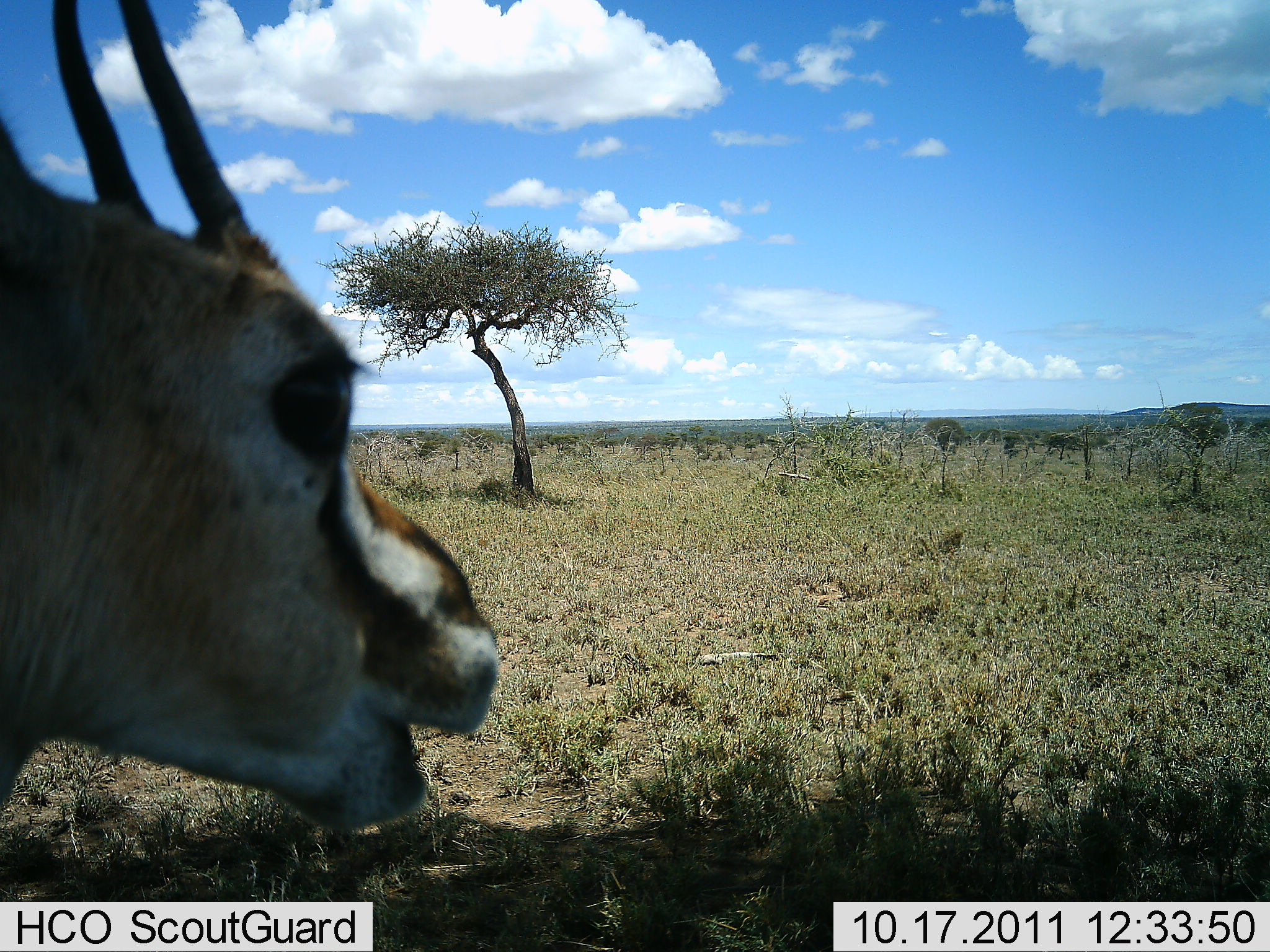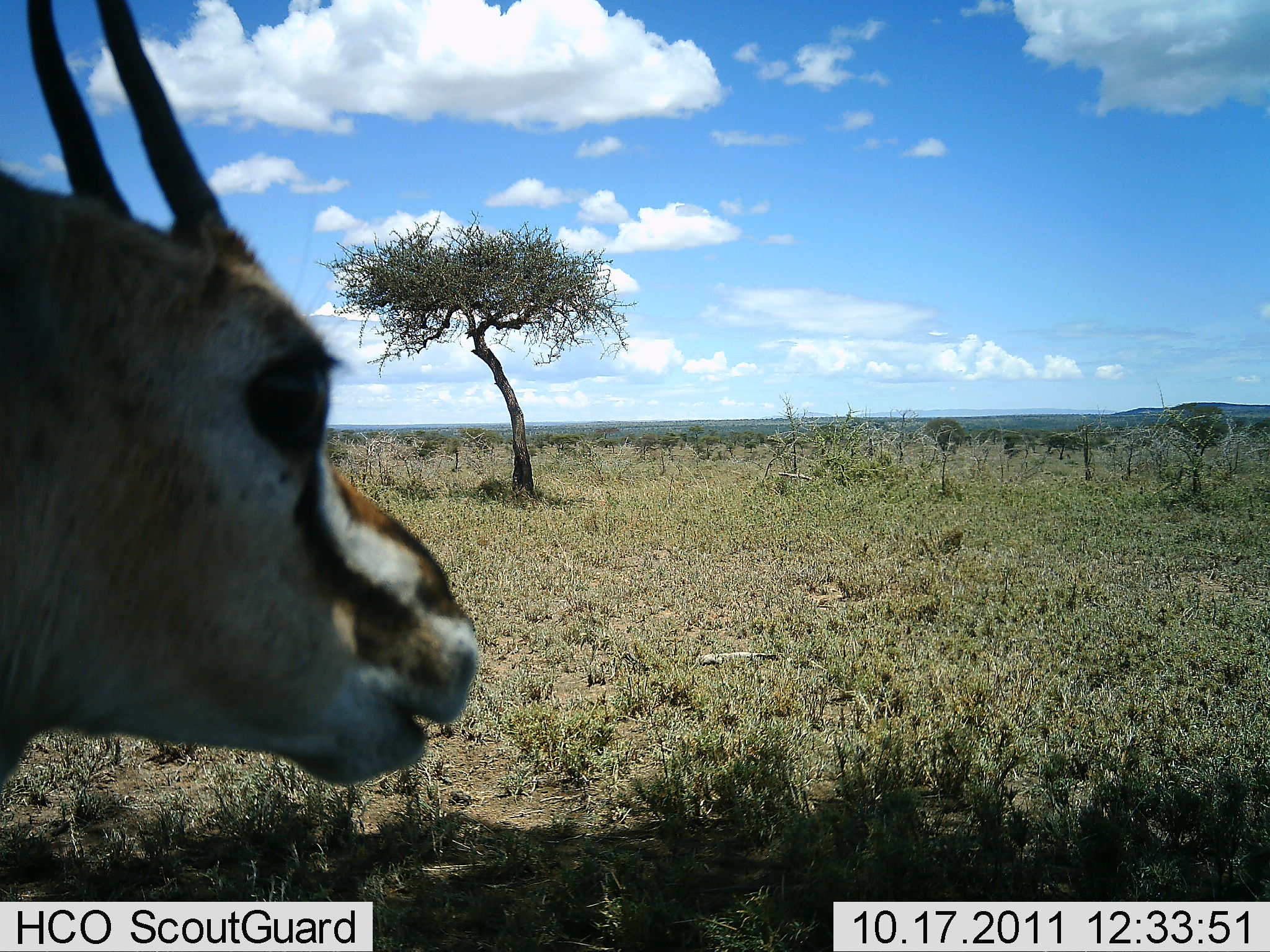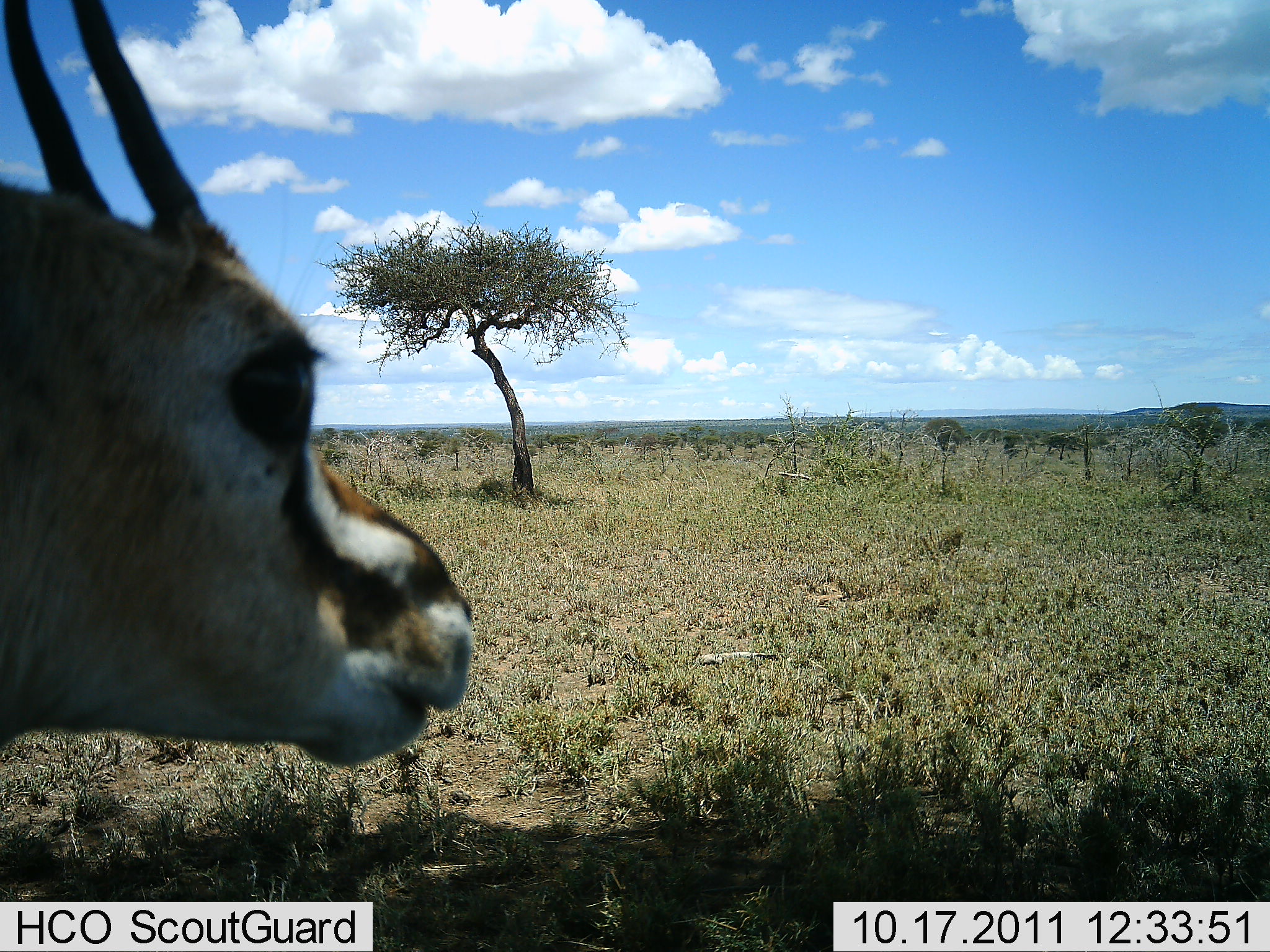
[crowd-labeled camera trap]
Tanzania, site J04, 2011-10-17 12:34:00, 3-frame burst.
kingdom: Animalia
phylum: Chordata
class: Mammalia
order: Artiodactyla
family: Bovidae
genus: Eudorcas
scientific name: Eudorcas thomsonii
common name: thomson's gazelle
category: gazellethomsons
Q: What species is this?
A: Gazellethomsons (thomson's gazelle) (Eudorcas thomsonii).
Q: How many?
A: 1.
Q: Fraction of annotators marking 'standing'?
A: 64%.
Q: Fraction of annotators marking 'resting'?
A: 0%.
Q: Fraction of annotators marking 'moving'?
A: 0%.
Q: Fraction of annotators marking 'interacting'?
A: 0%.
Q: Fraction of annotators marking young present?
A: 0%.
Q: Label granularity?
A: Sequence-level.